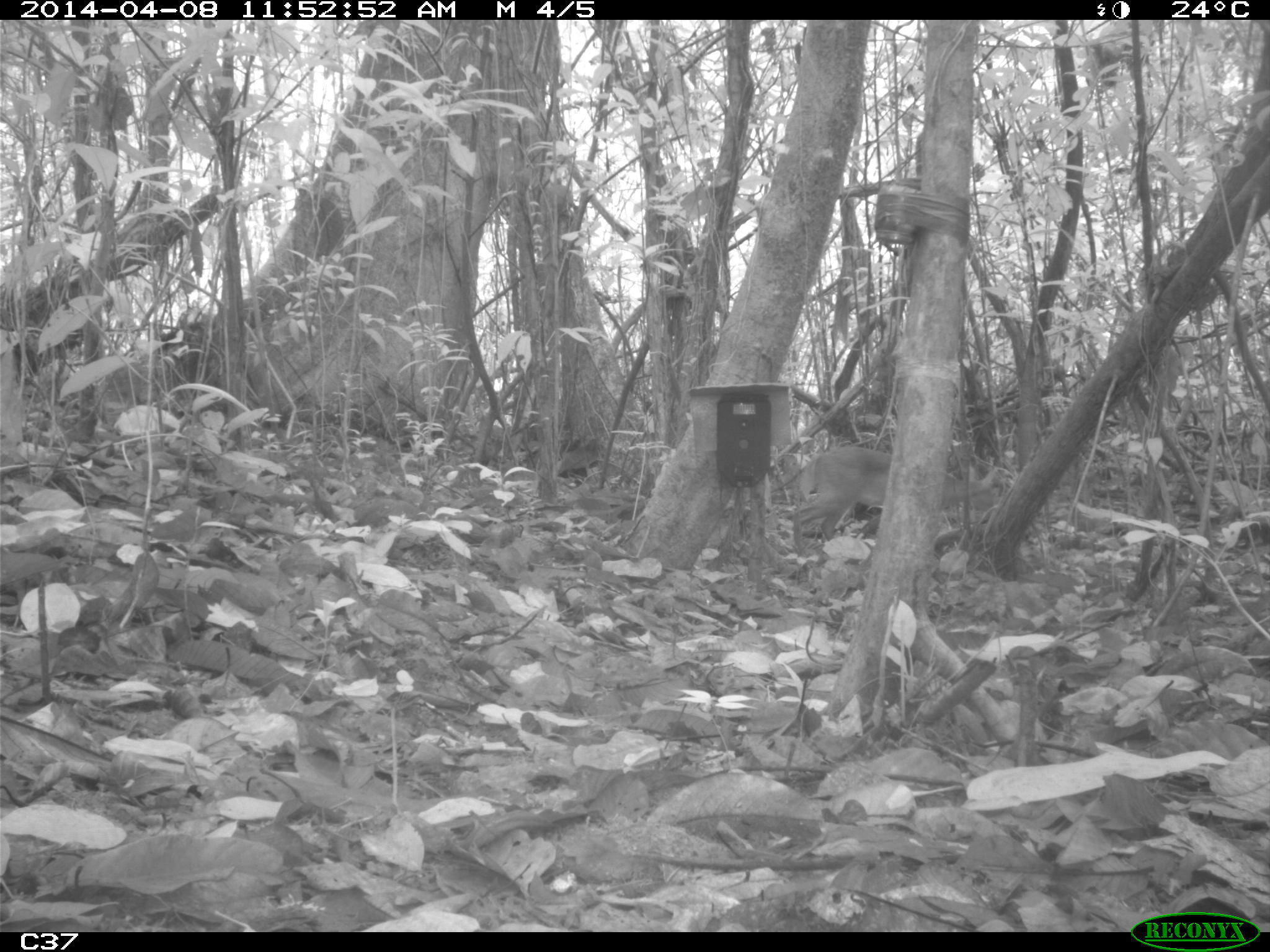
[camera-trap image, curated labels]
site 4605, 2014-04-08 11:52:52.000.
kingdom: Animalia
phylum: Chordata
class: Mammalia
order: Artiodactyla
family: Cervidae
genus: Mazama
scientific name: Mazama gouazoubira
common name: gray brocket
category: mazama gouazaoubira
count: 1